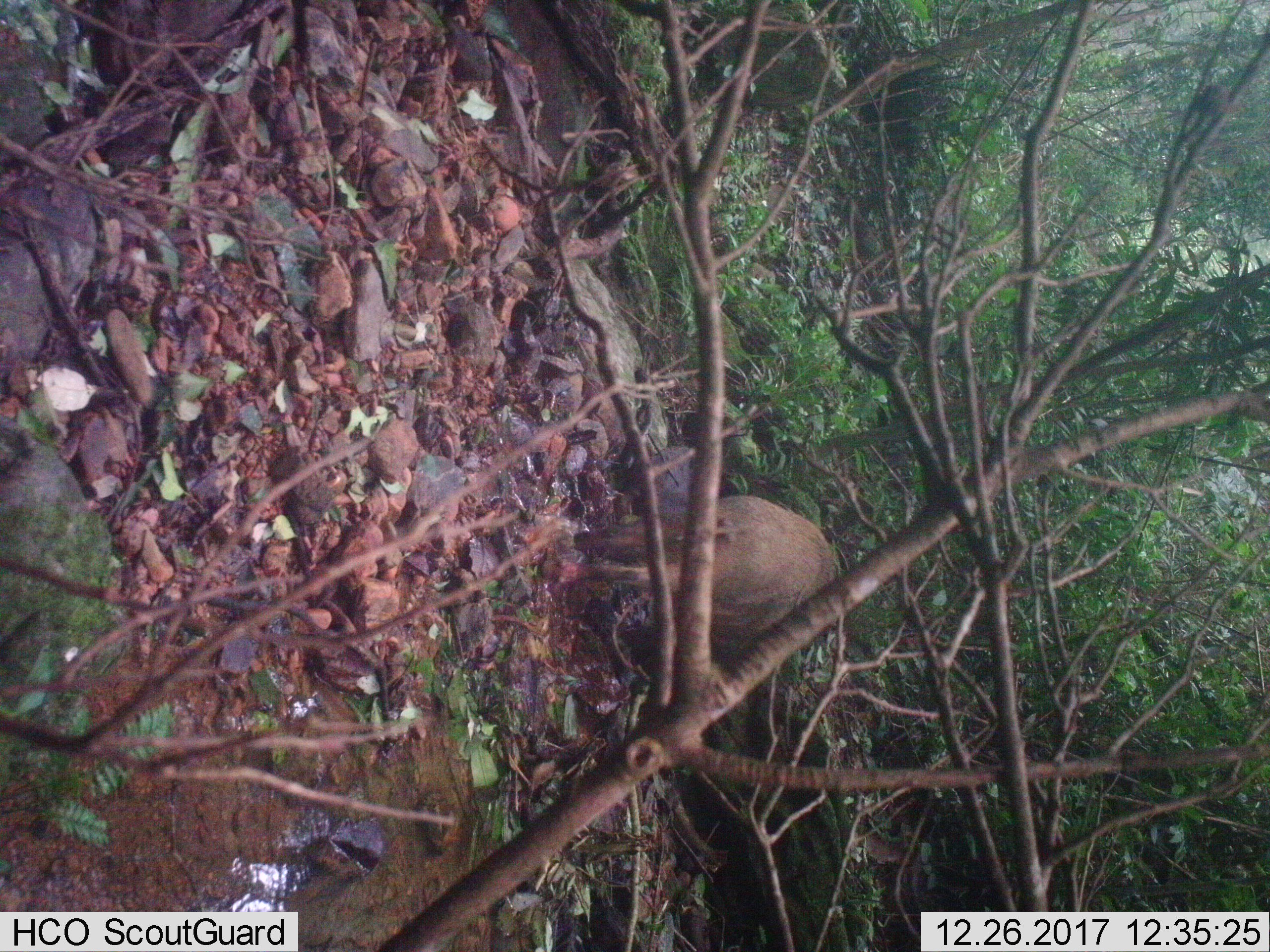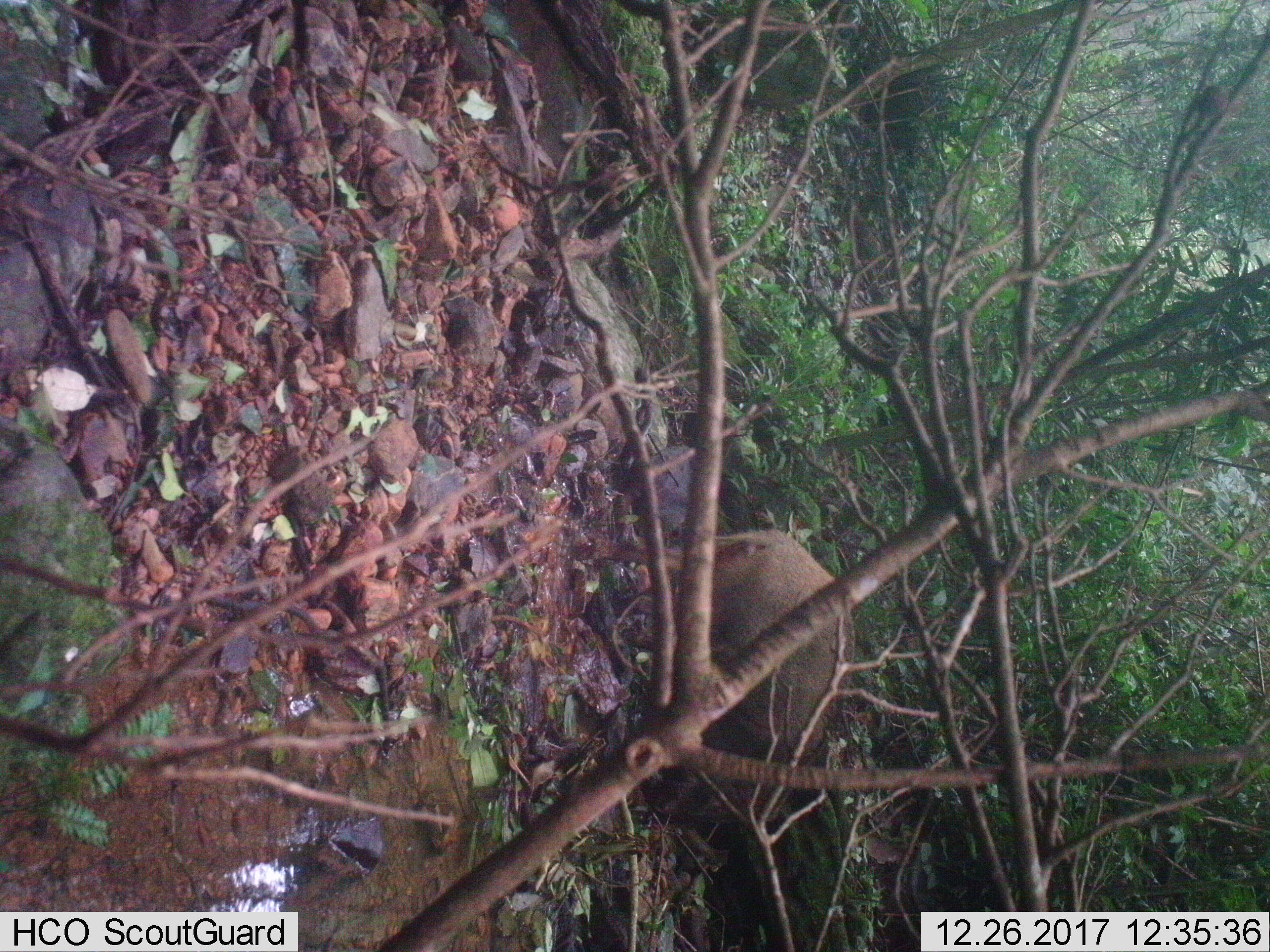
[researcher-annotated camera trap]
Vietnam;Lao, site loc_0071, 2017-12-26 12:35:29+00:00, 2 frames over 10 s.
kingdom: Animalia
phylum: Chordata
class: Mammalia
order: Artiodactyla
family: Suidae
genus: Sus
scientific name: Sus scrofa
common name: eurasian wild pig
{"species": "eurasian wild pig (Sus scrofa)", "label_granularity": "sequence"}